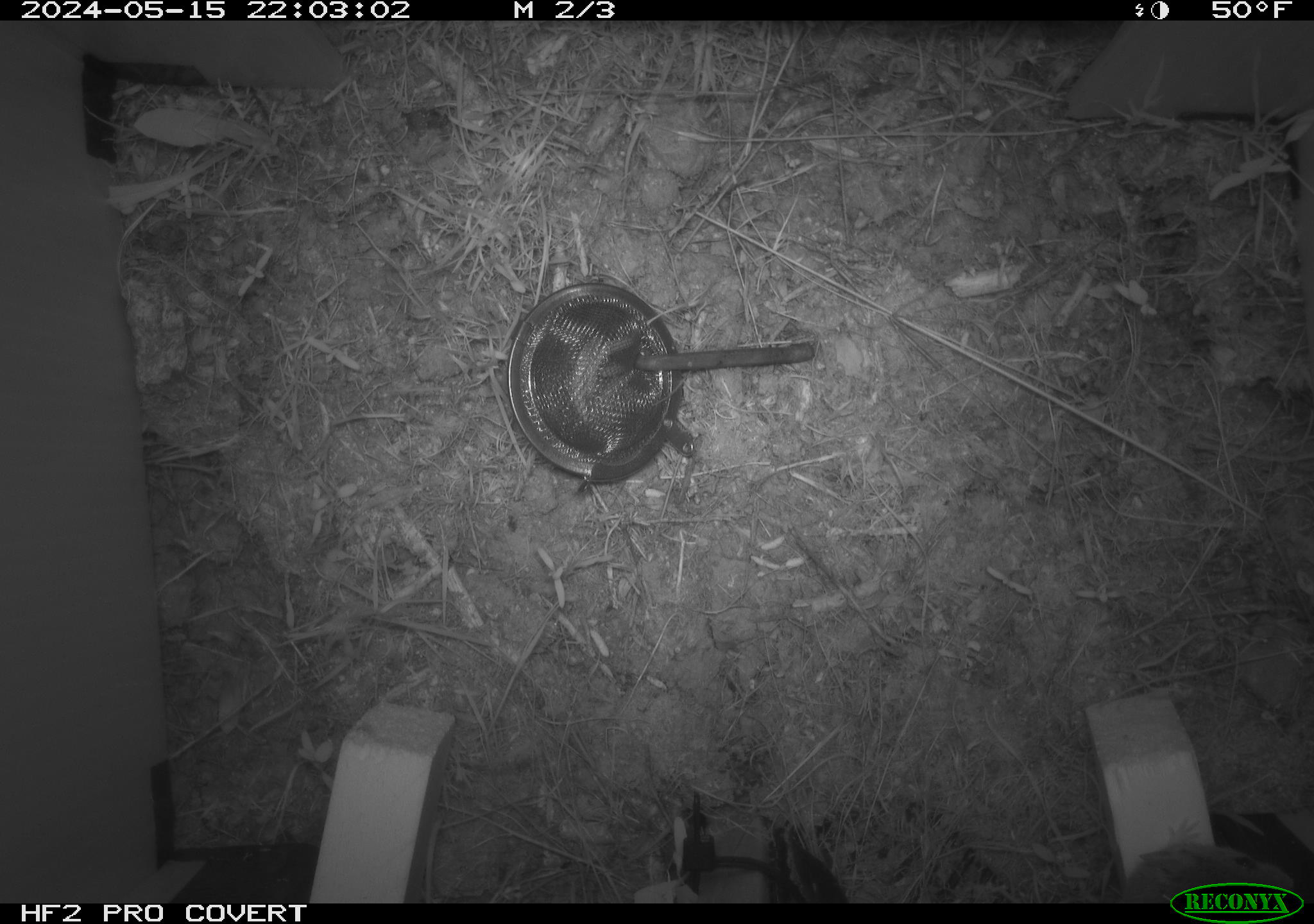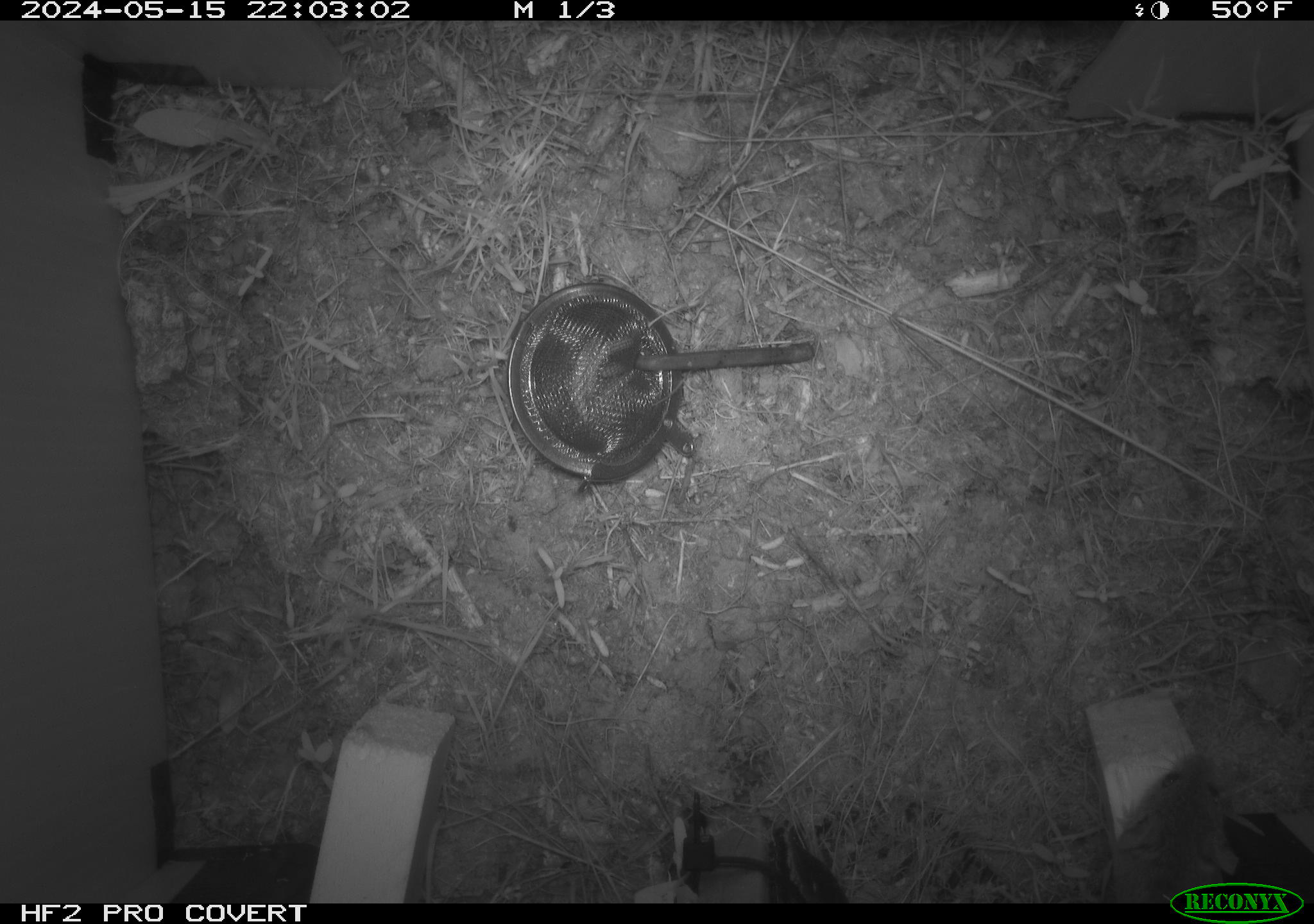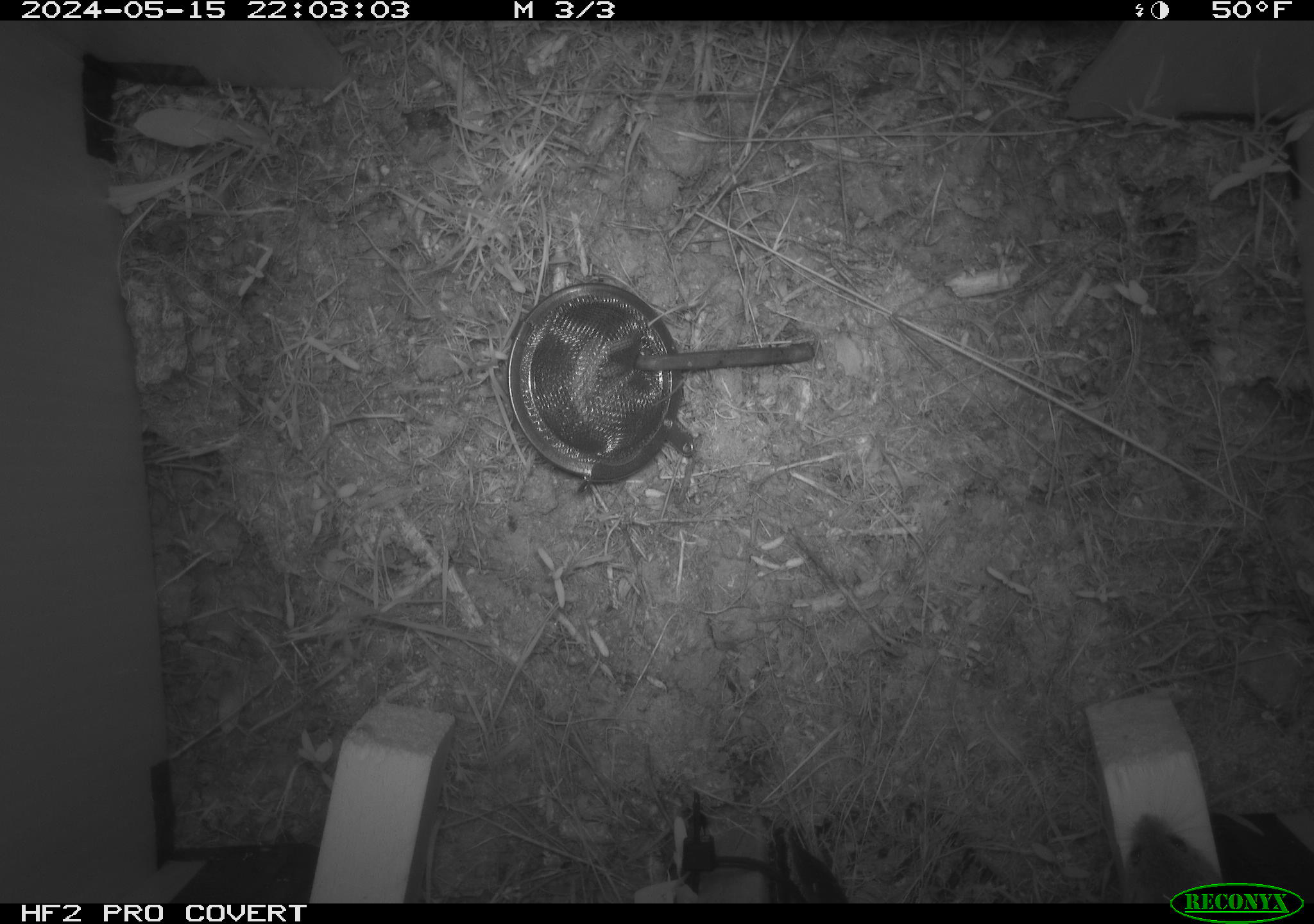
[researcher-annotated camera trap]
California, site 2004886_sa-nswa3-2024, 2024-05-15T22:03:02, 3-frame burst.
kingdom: Animalia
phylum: Chordata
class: Mammalia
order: Rodentia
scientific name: Rodentia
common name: rodent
Rodent (Rodentia).